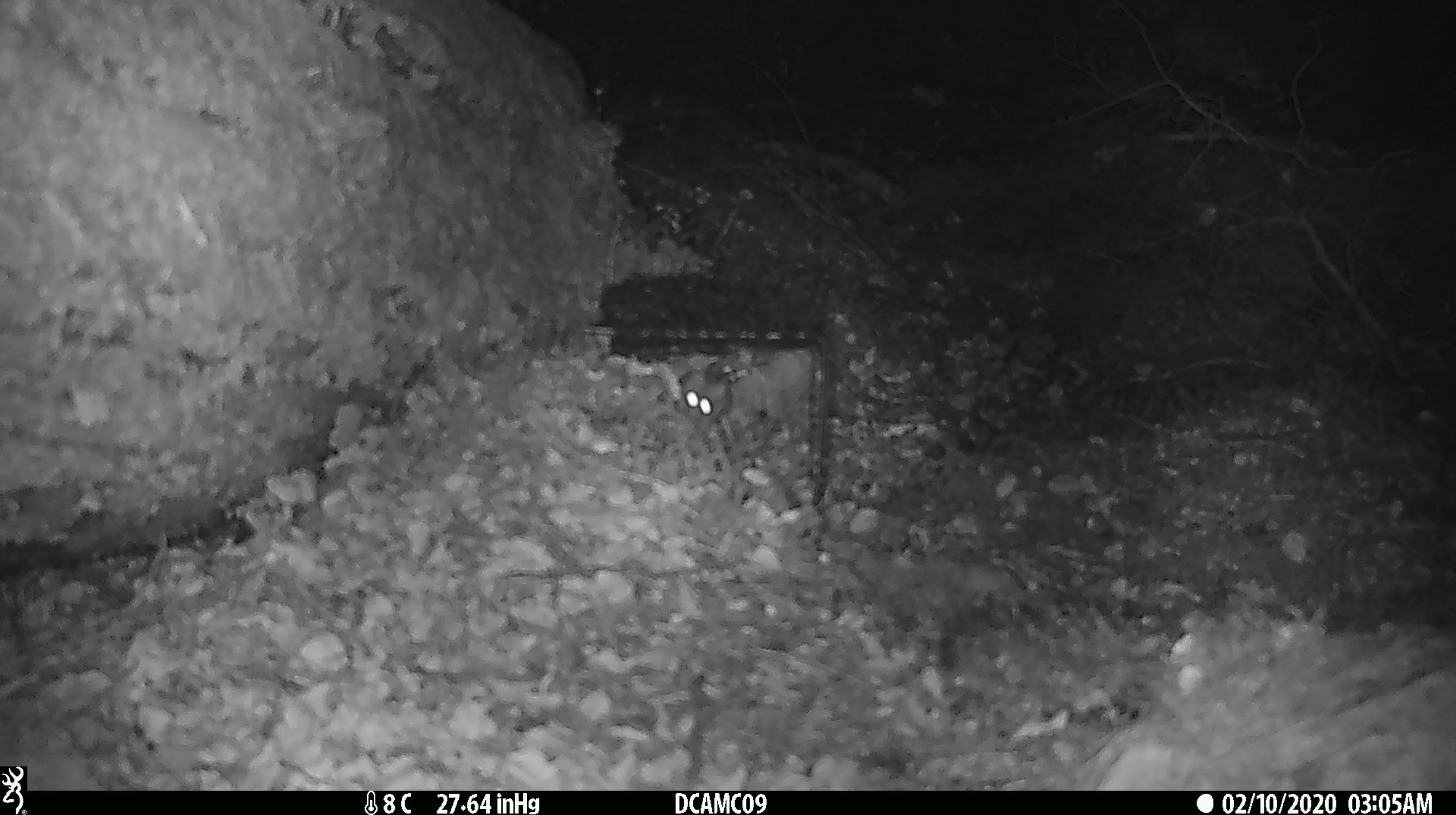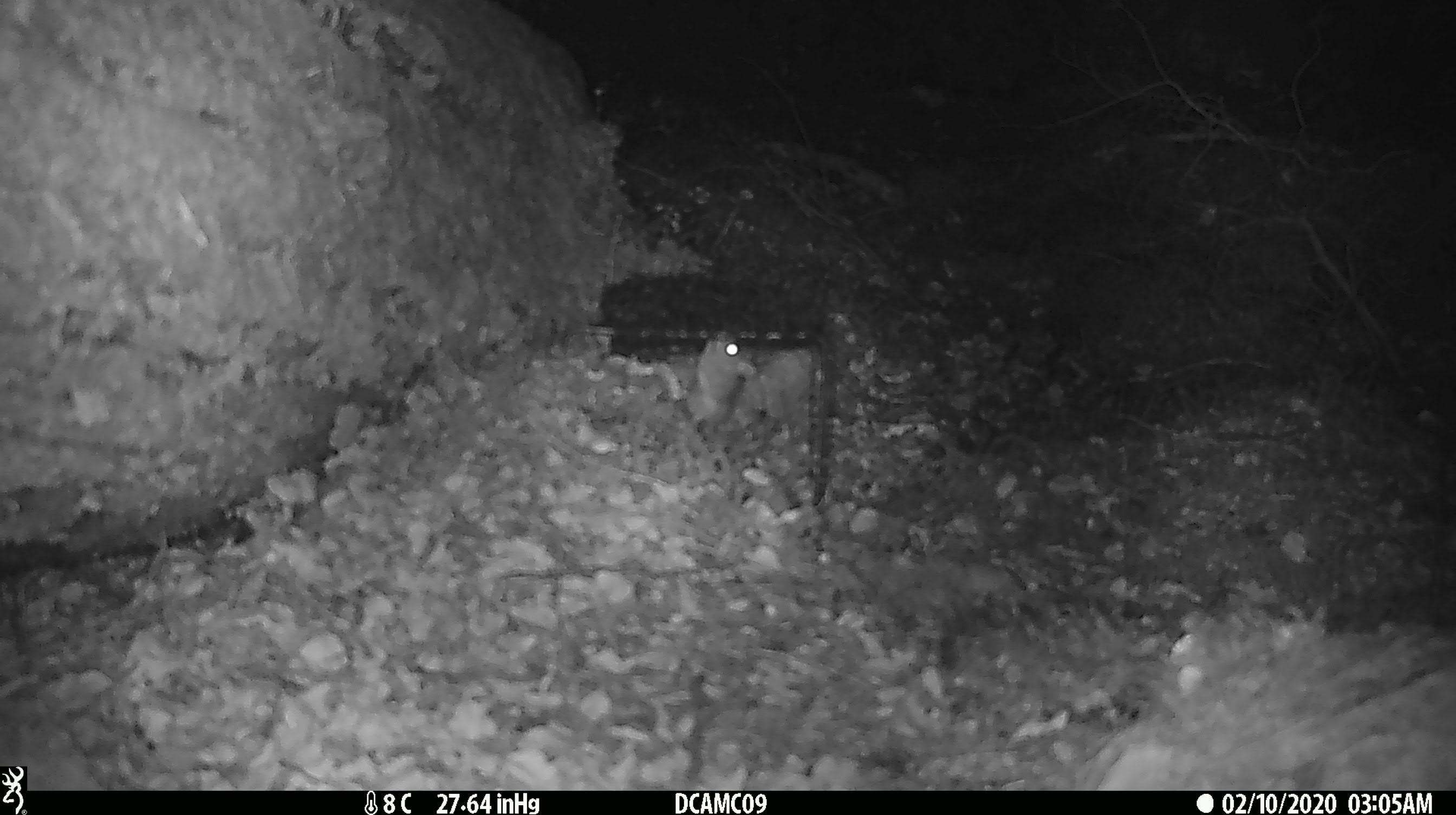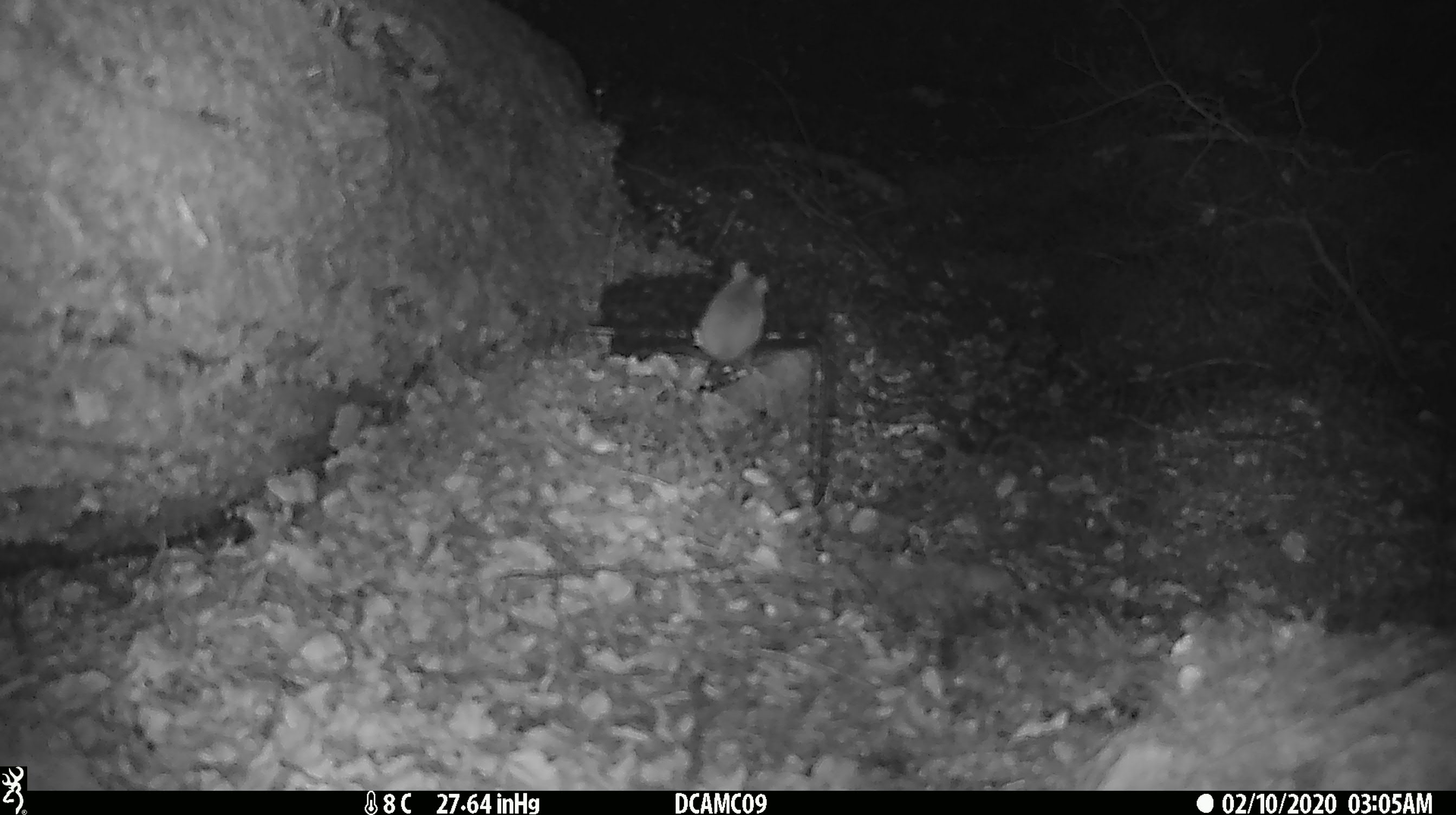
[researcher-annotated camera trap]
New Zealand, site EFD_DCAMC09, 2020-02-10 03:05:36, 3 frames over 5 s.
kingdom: Animalia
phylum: Chordata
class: Mammalia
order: Rodentia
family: Muridae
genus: Mus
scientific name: Mus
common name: mouse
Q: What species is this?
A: Mouse (Mus).